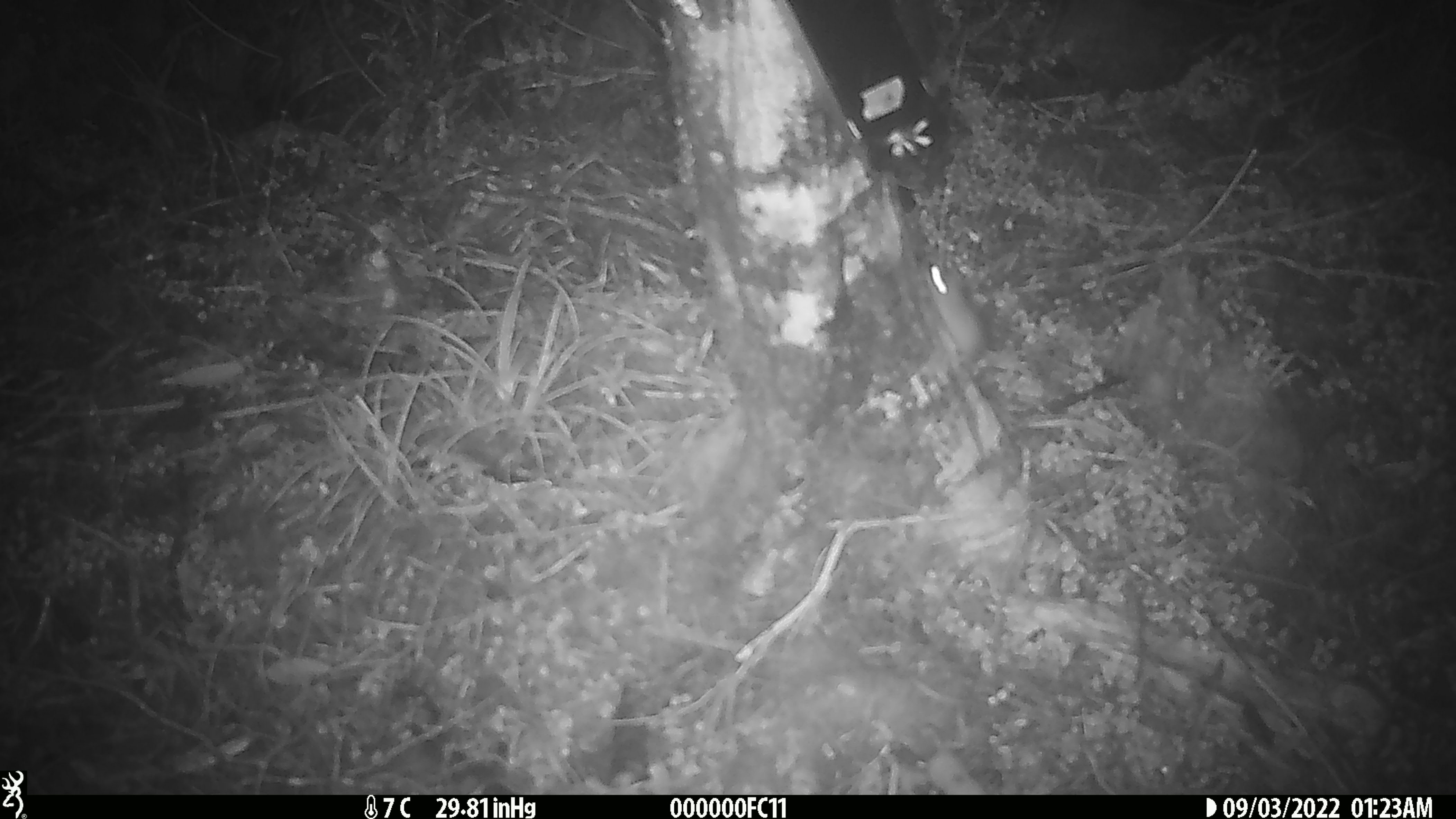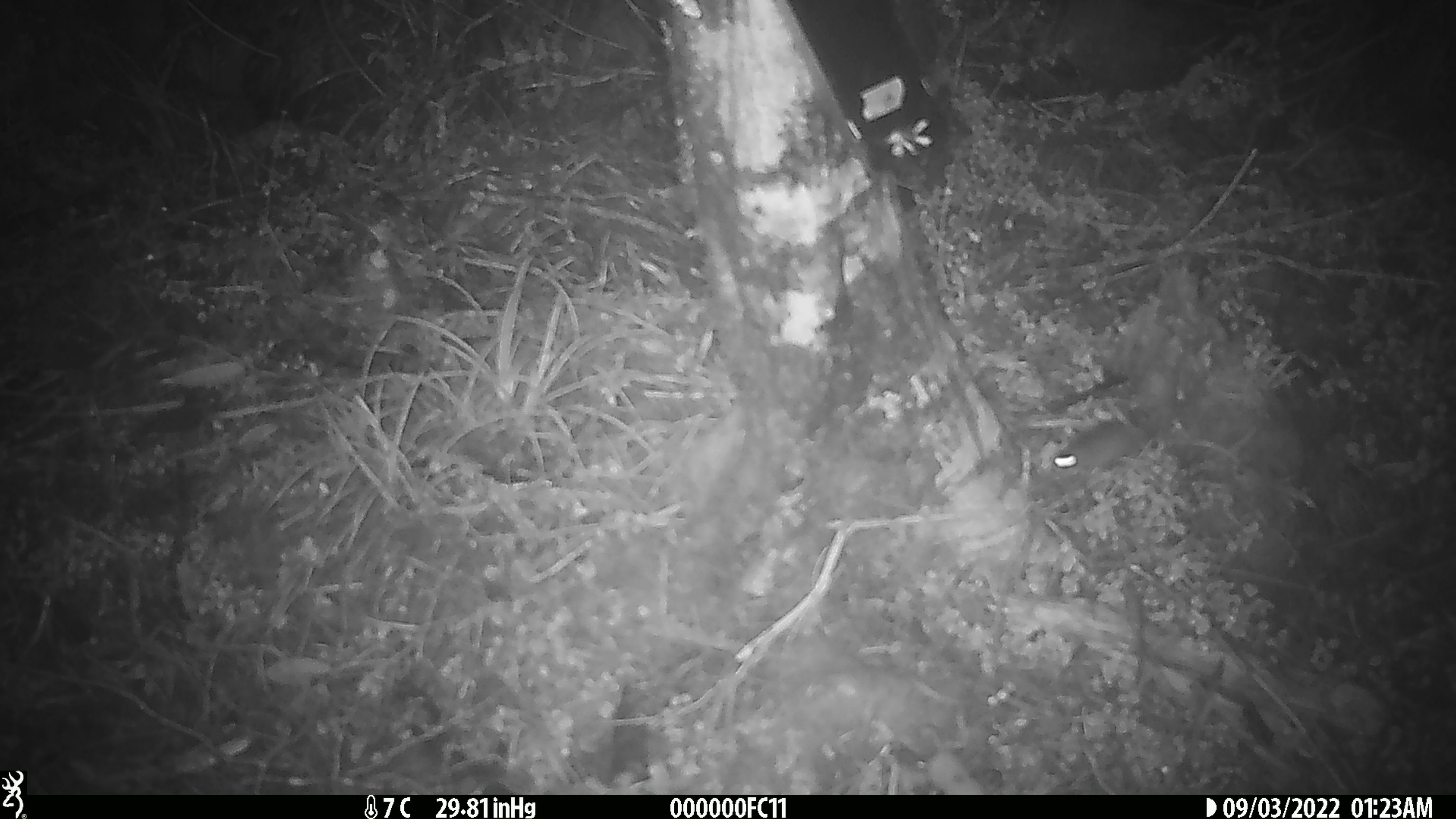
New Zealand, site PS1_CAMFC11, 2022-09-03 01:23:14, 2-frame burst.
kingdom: Animalia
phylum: Chordata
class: Mammalia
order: Rodentia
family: Muridae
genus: Mus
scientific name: Mus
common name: mouse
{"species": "mouse (Mus)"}